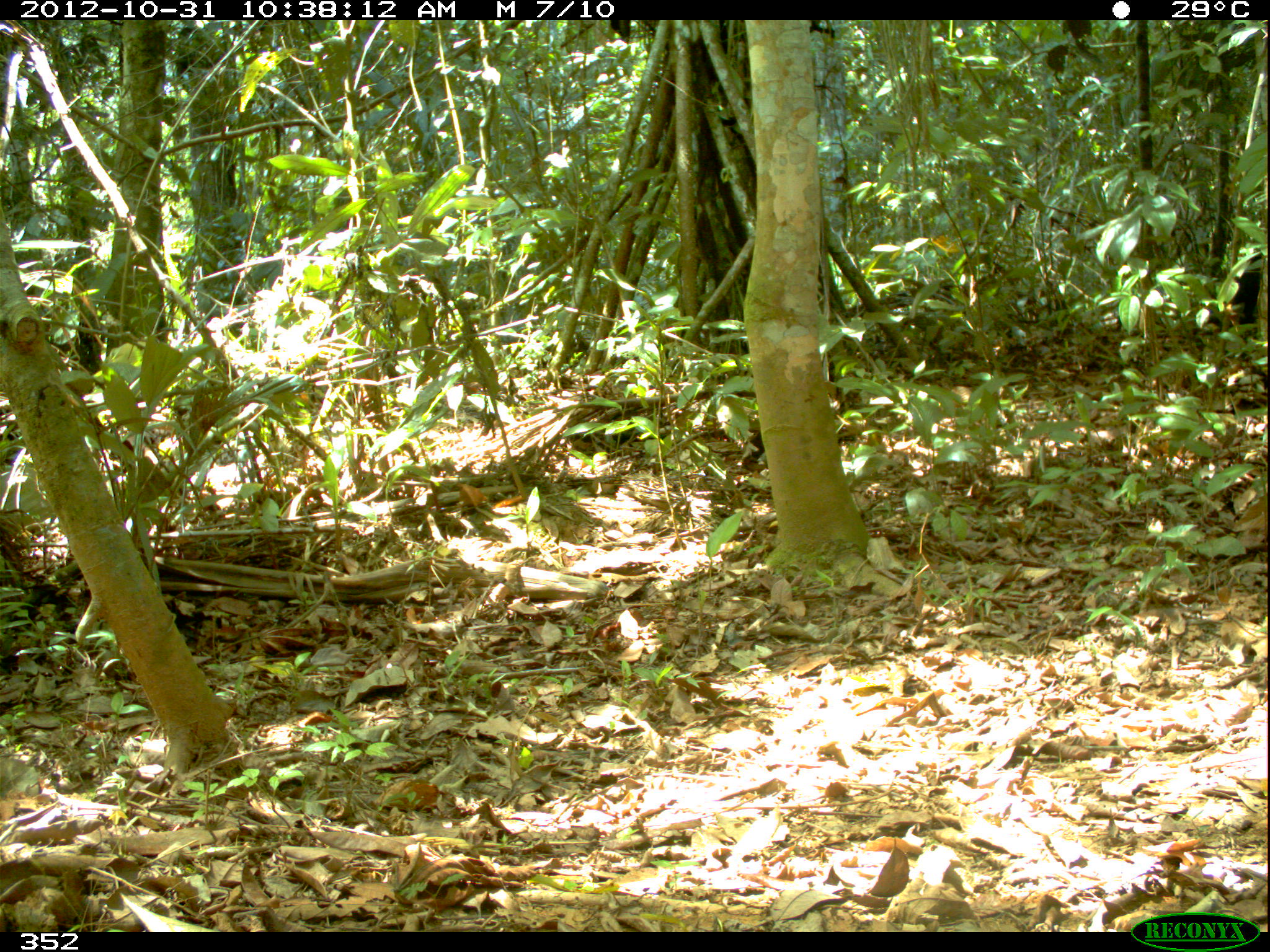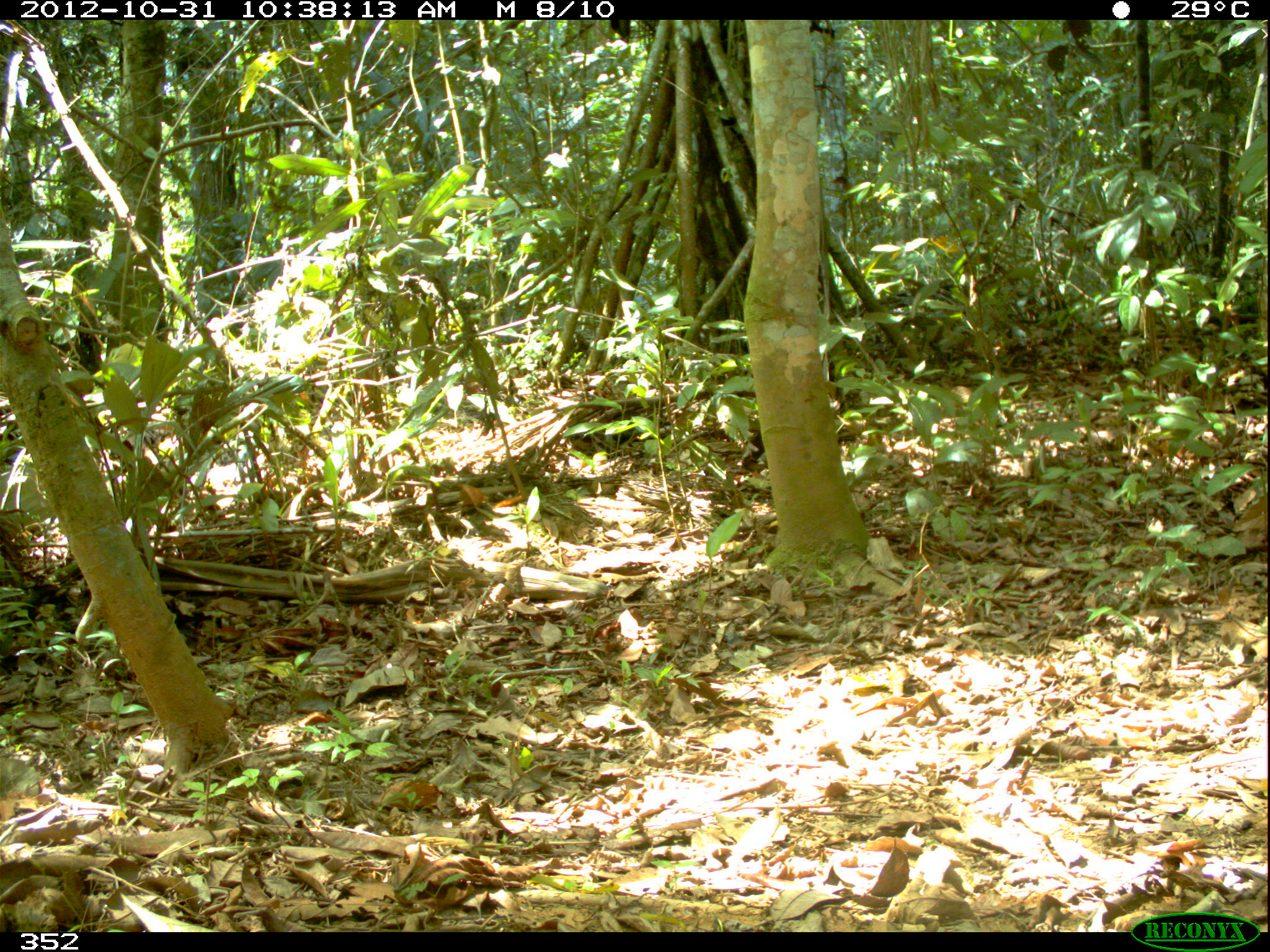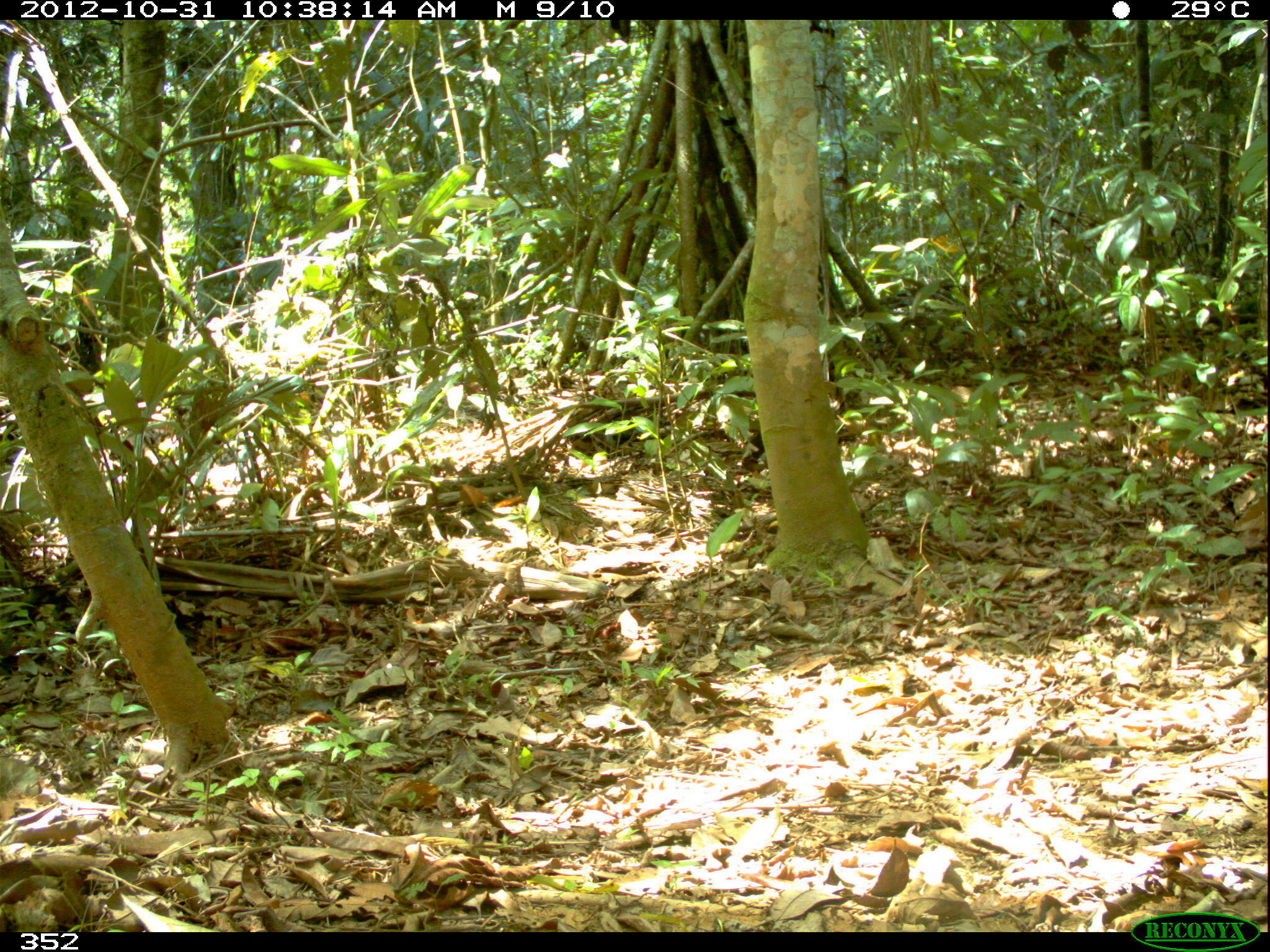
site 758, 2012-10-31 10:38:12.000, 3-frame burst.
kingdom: Animalia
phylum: Chordata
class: Mammalia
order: Artiodactyla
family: Tayassuidae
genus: Tayassu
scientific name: Tayassu pecari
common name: white-lipped peccary